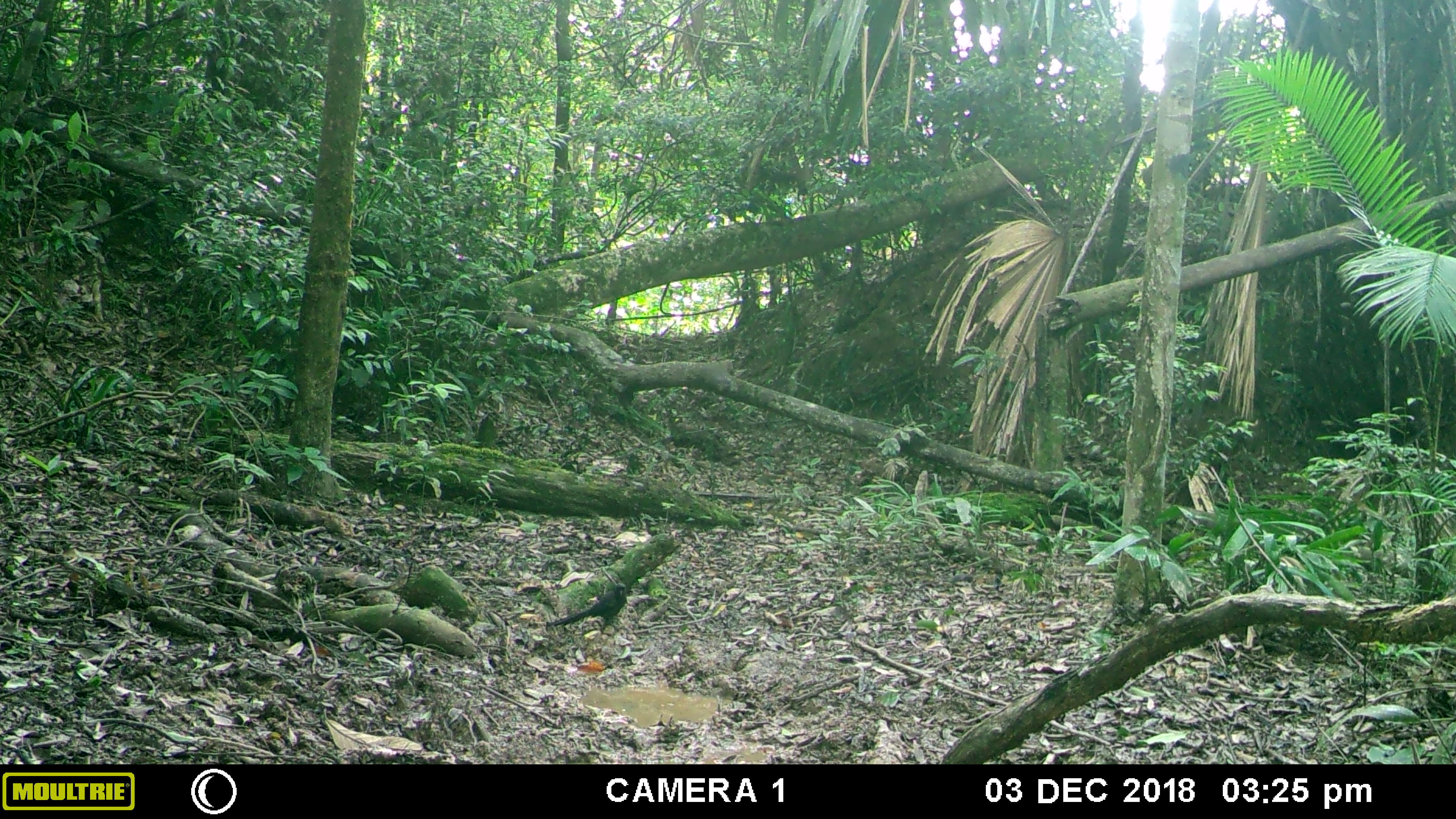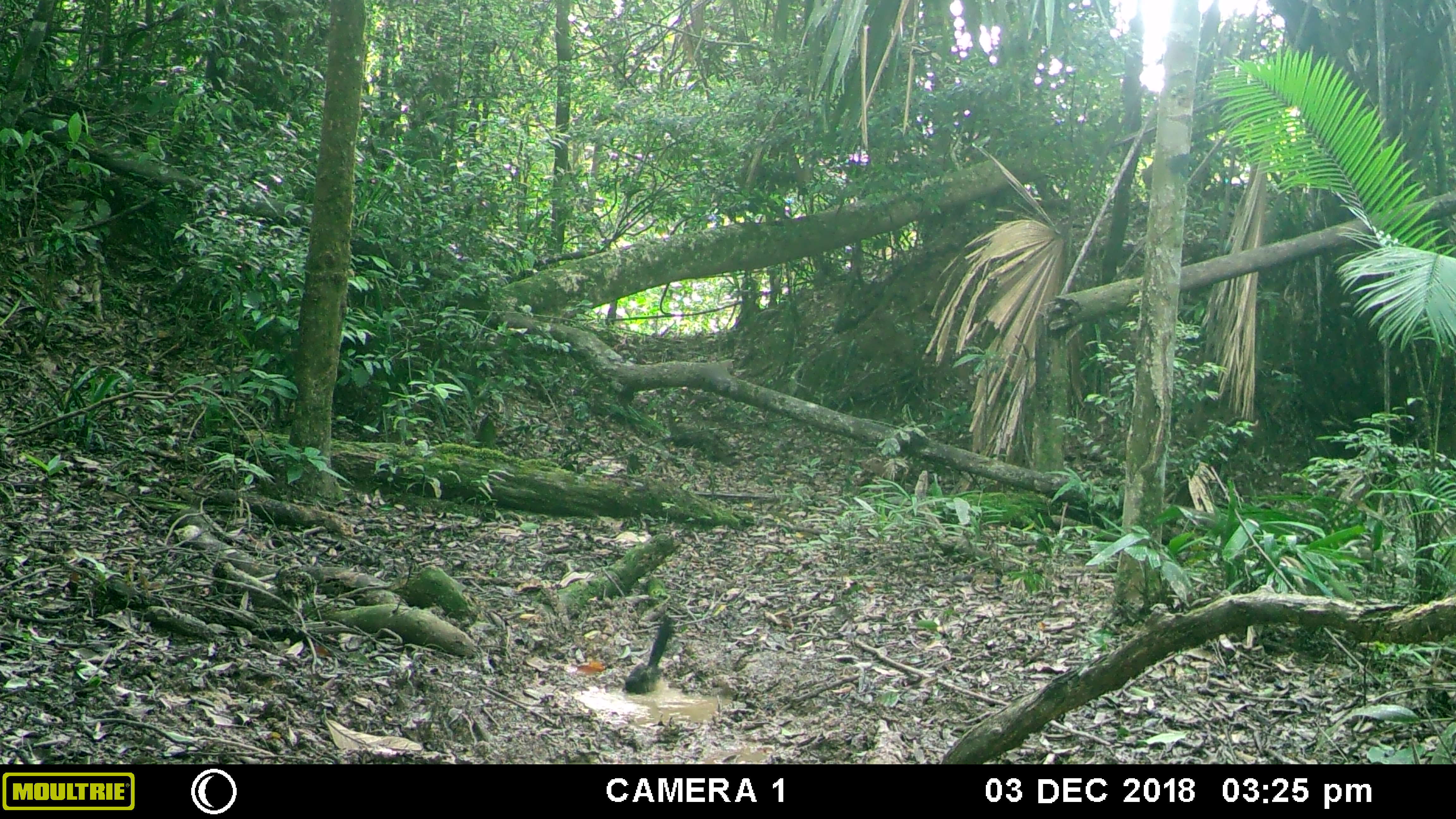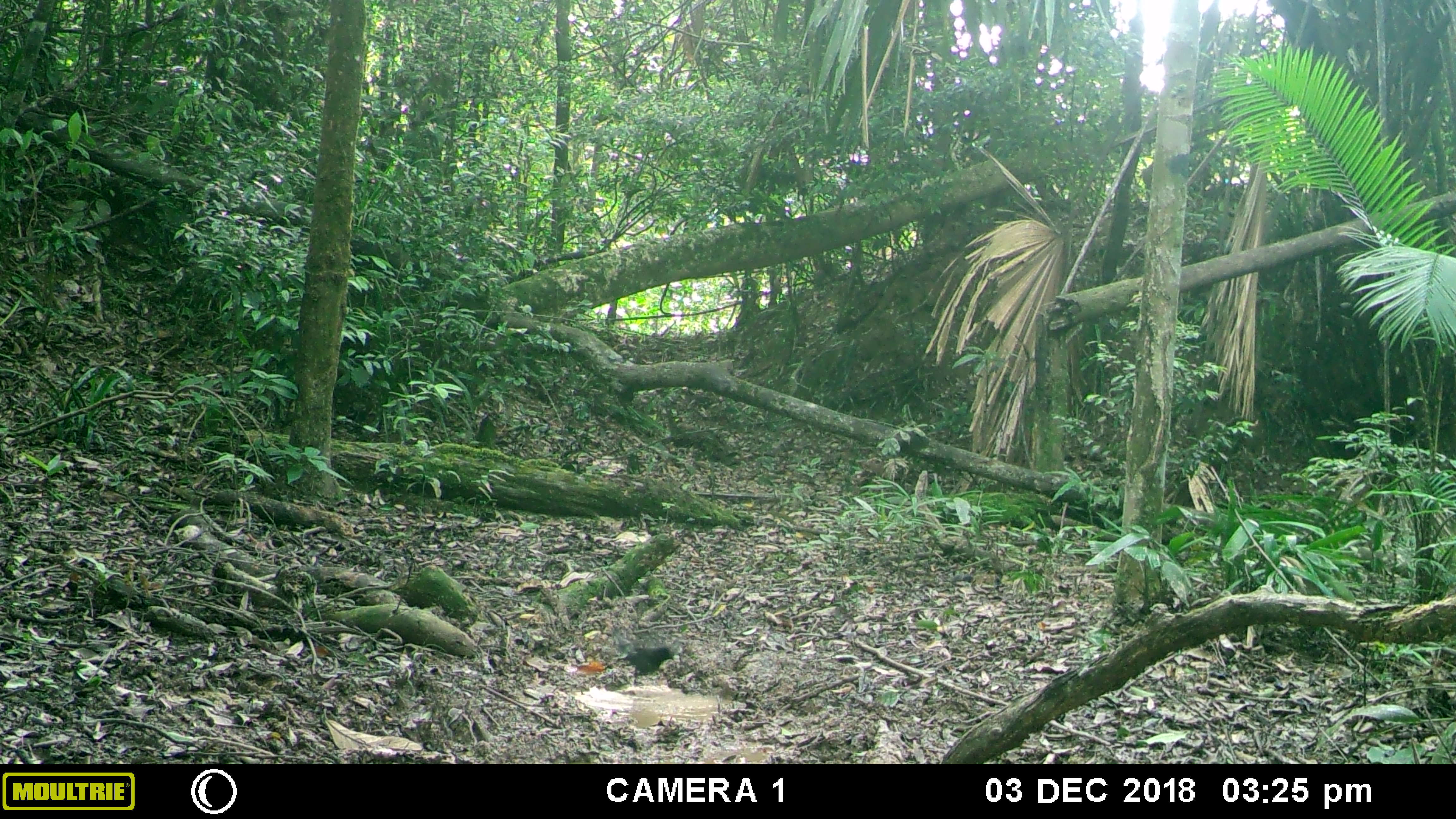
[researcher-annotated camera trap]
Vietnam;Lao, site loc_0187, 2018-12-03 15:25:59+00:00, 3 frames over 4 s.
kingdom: Animalia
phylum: Chordata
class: Aves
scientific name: Aves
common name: bird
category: unidentified bird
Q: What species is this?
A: Unidentified bird (bird) (Aves).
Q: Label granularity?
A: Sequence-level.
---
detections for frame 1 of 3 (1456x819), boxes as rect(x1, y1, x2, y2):
unidentified bird: rect(546, 583, 628, 635)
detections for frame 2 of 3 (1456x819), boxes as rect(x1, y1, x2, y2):
unidentified bird: rect(621, 615, 672, 695)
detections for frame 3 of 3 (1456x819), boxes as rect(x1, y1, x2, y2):
unidentified bird: rect(613, 625, 682, 685)